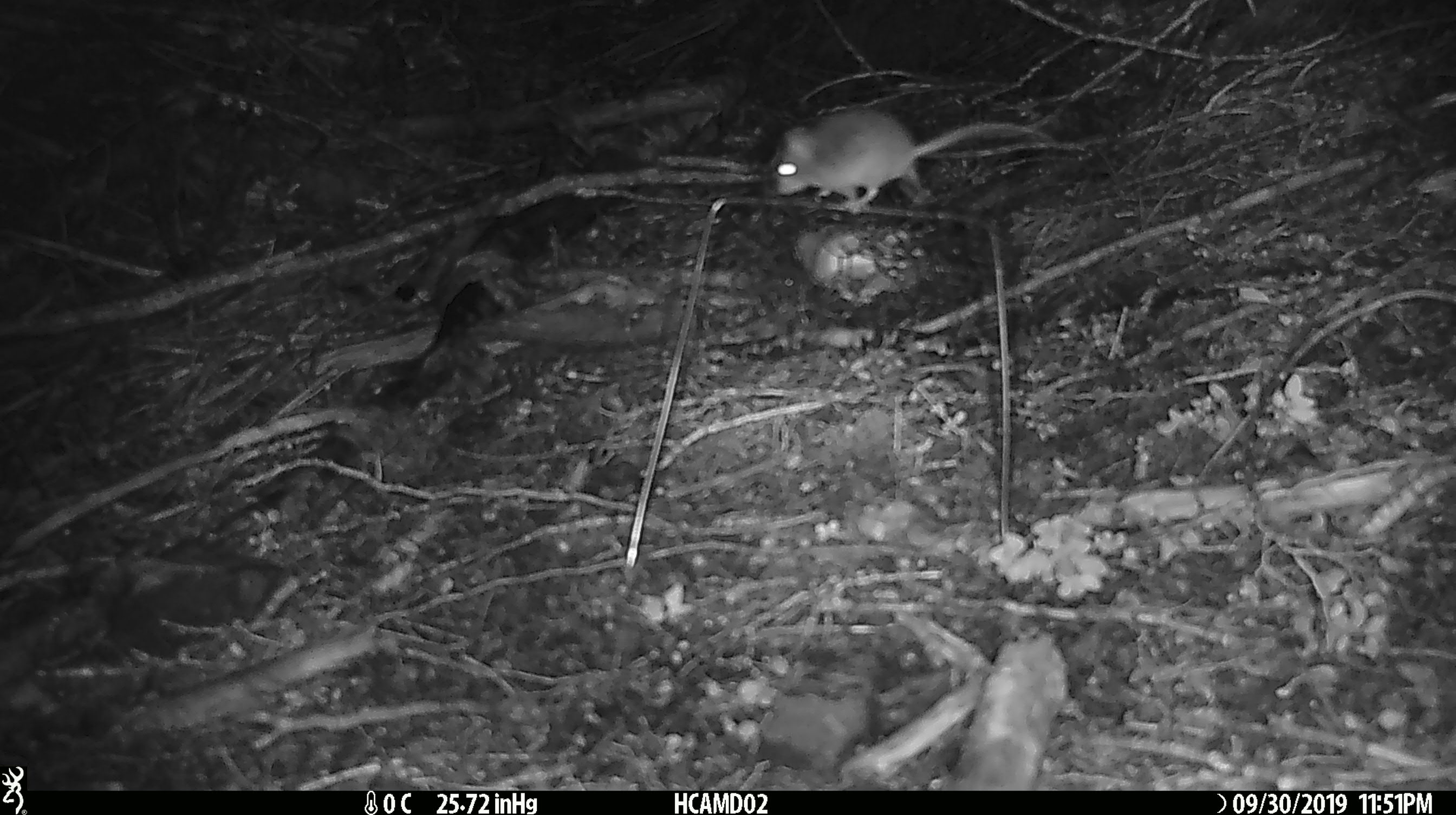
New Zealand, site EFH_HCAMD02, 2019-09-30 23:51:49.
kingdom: Animalia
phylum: Chordata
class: Mammalia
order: Rodentia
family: Muridae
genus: Mus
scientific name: Mus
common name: mouse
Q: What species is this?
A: Mouse (Mus).